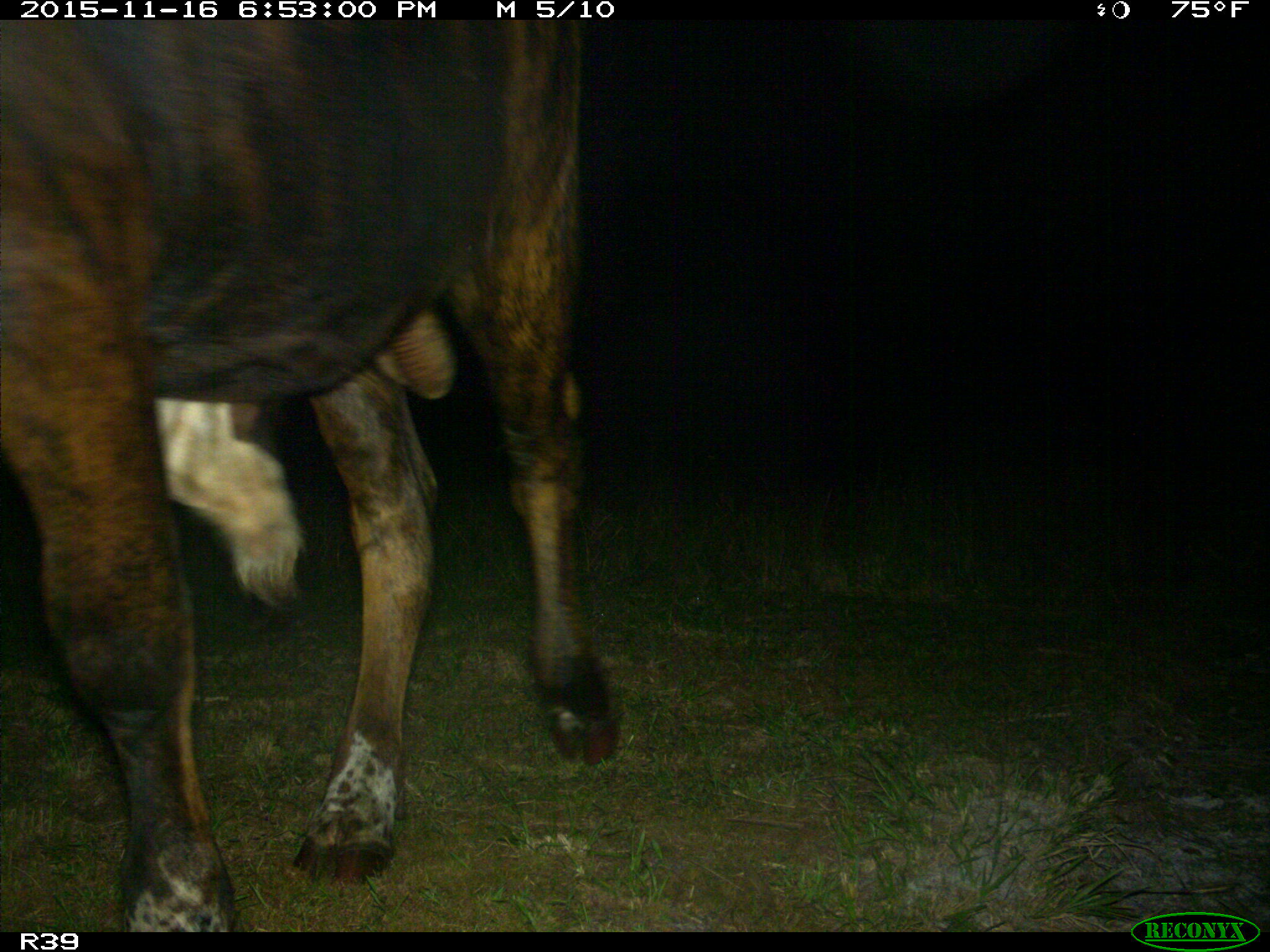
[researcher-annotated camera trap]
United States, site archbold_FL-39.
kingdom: Animalia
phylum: Chordata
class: Mammalia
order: Artiodactyla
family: Bovidae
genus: Bos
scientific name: Bos taurus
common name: domestic cow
Bos taurus (domestic cow).